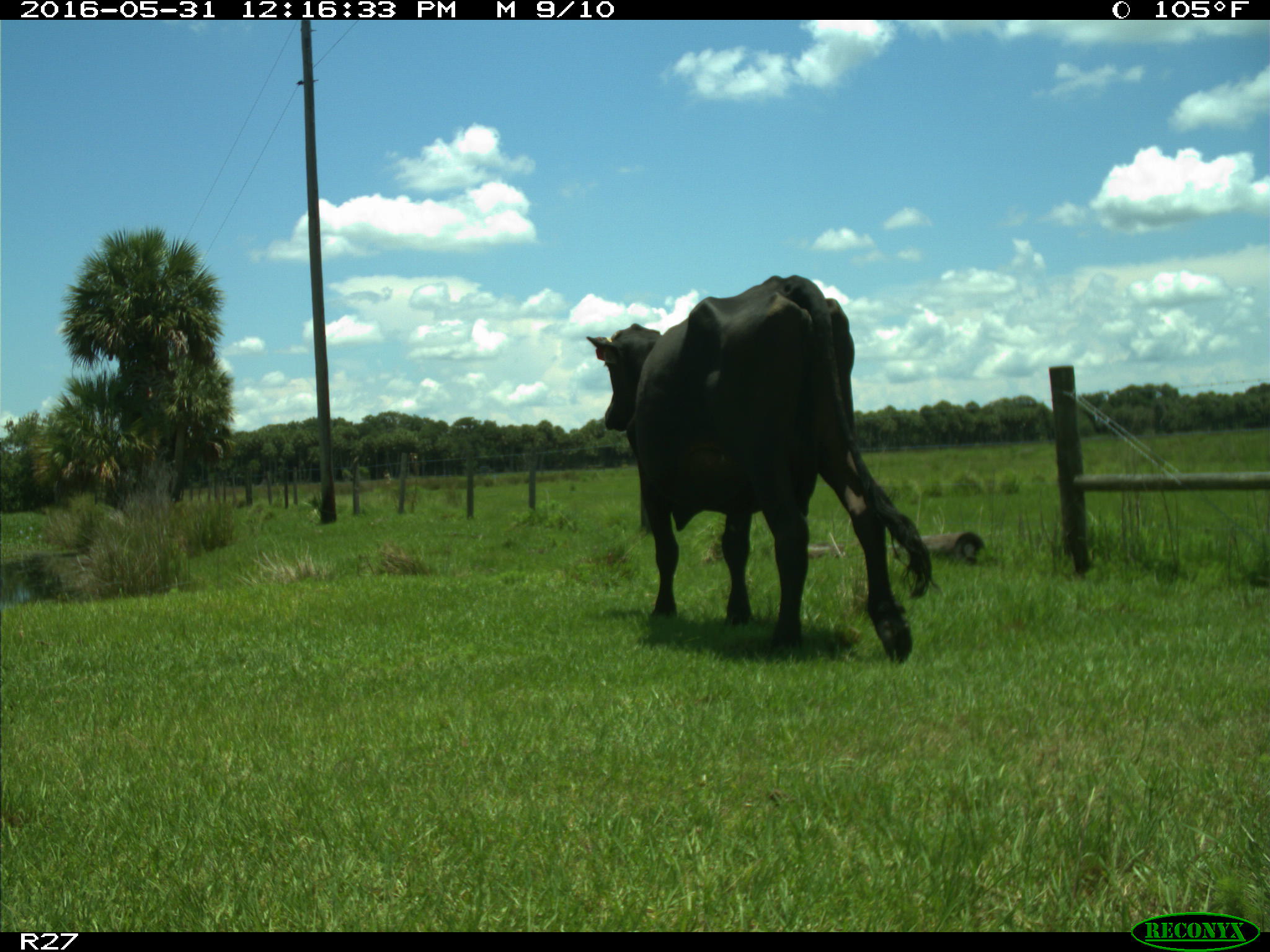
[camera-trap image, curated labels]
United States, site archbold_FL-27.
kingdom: Animalia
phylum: Chordata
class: Mammalia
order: Artiodactyla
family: Bovidae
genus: Bos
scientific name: Bos taurus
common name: domestic cow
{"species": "Bos taurus (domestic cow)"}